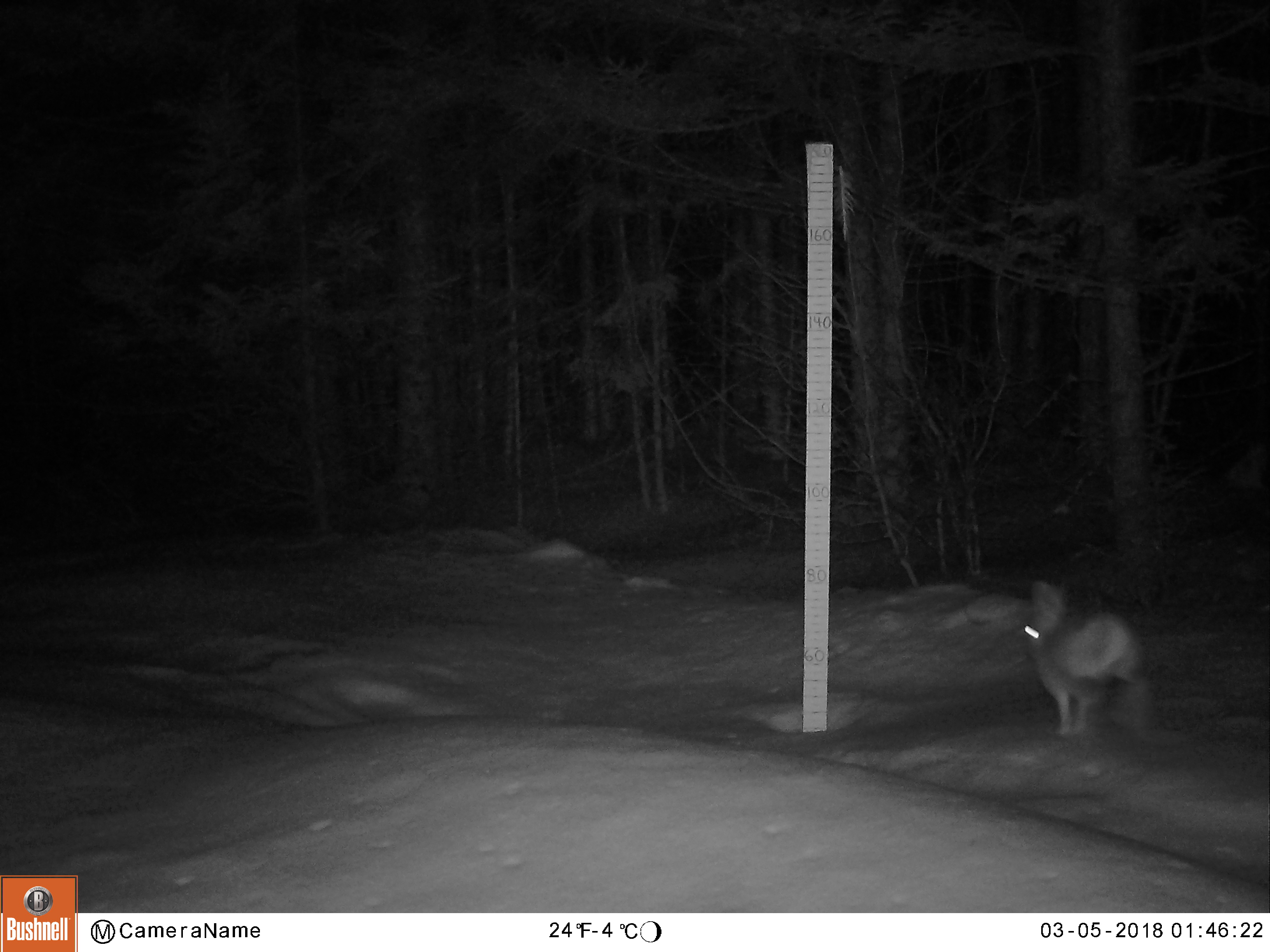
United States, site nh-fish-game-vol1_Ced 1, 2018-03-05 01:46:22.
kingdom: Animalia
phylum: Chordata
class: Mammalia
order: Lagomorpha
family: Leporidae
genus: Lepus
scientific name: Lepus americanus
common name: snowshoe hare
Snowshoe hare (Lepus americanus).